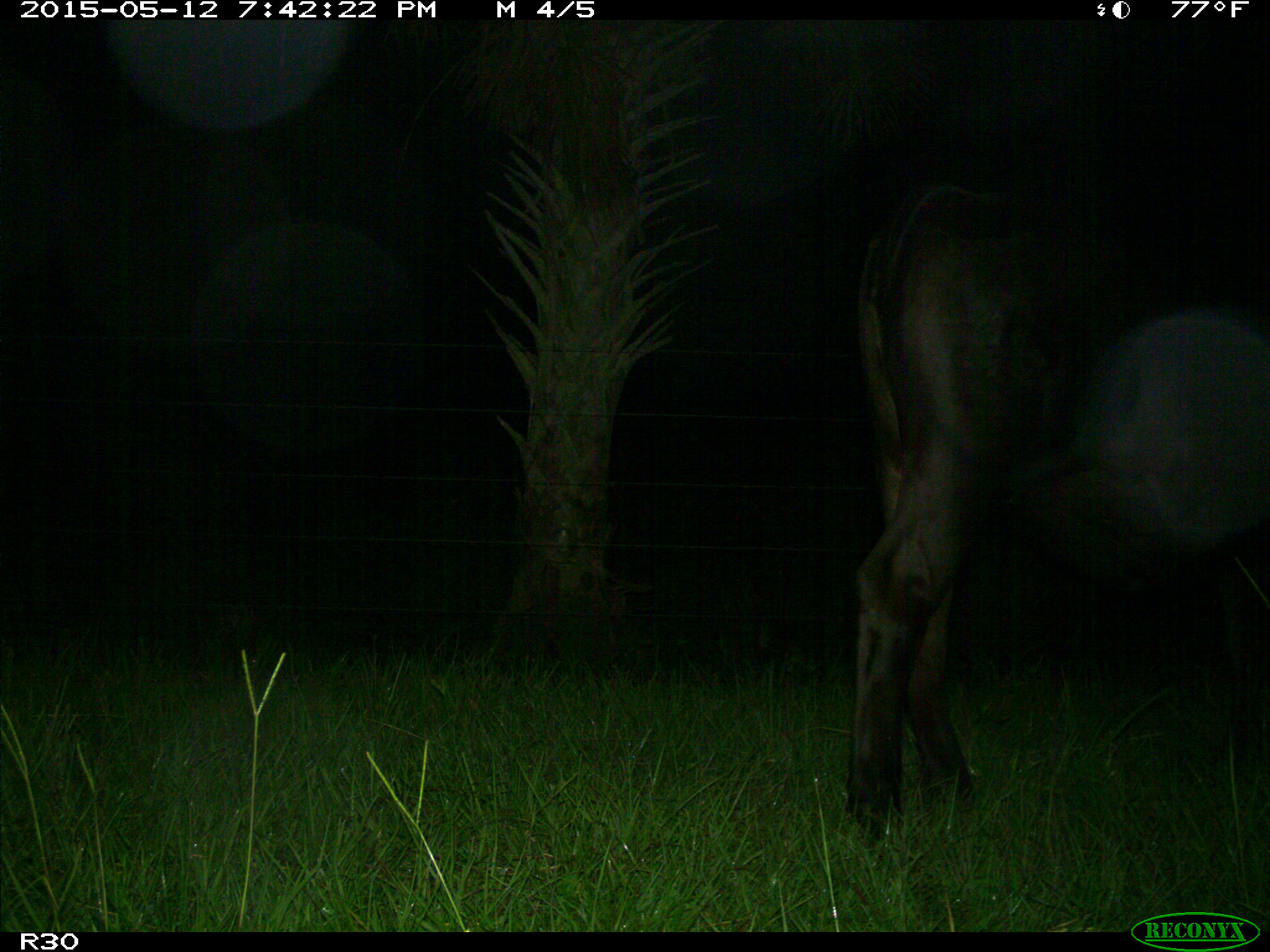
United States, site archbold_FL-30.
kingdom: Animalia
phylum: Chordata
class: Mammalia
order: Artiodactyla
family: Bovidae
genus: Bos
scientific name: Bos taurus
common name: domestic cow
Bos taurus (domestic cow).